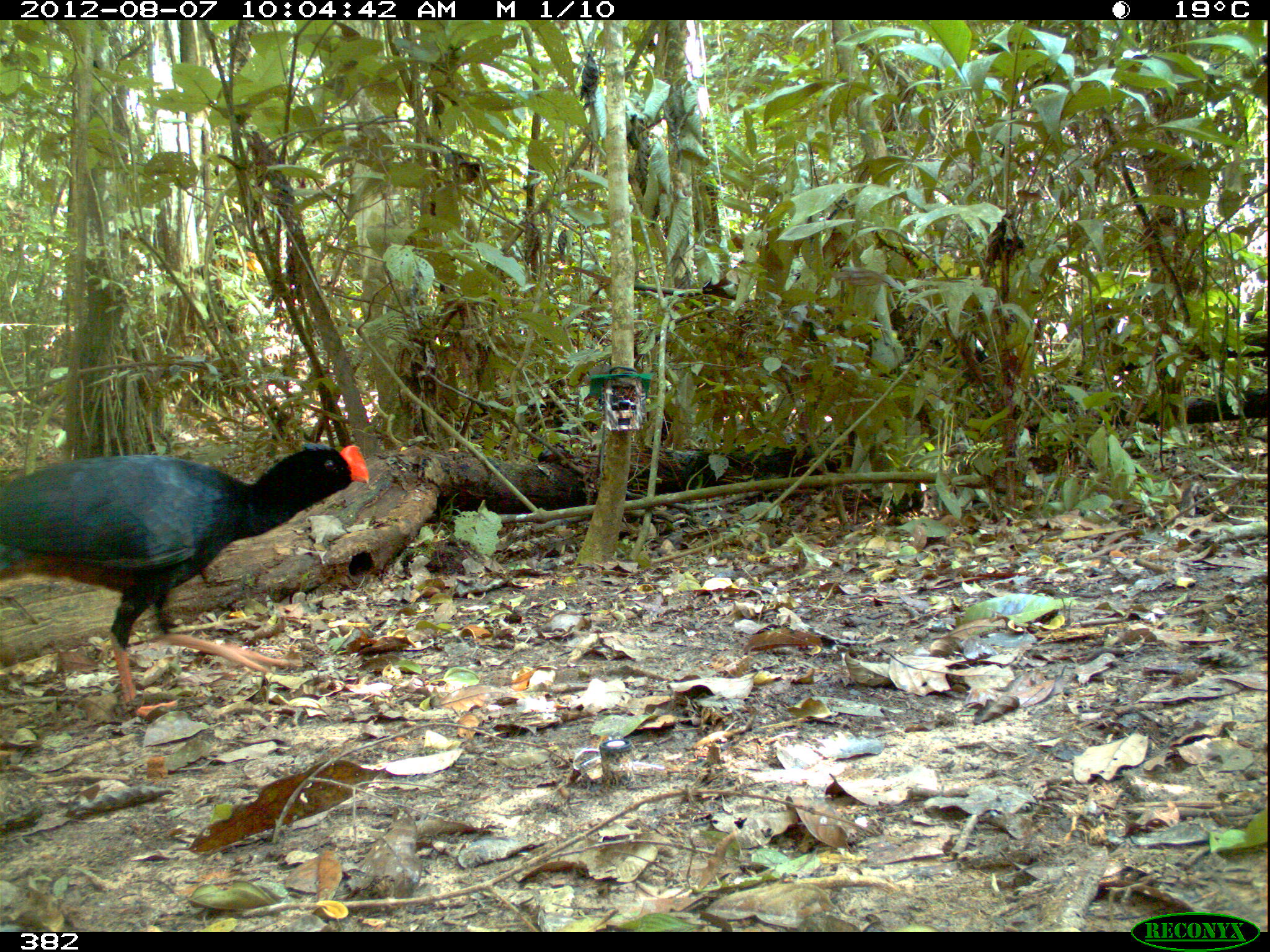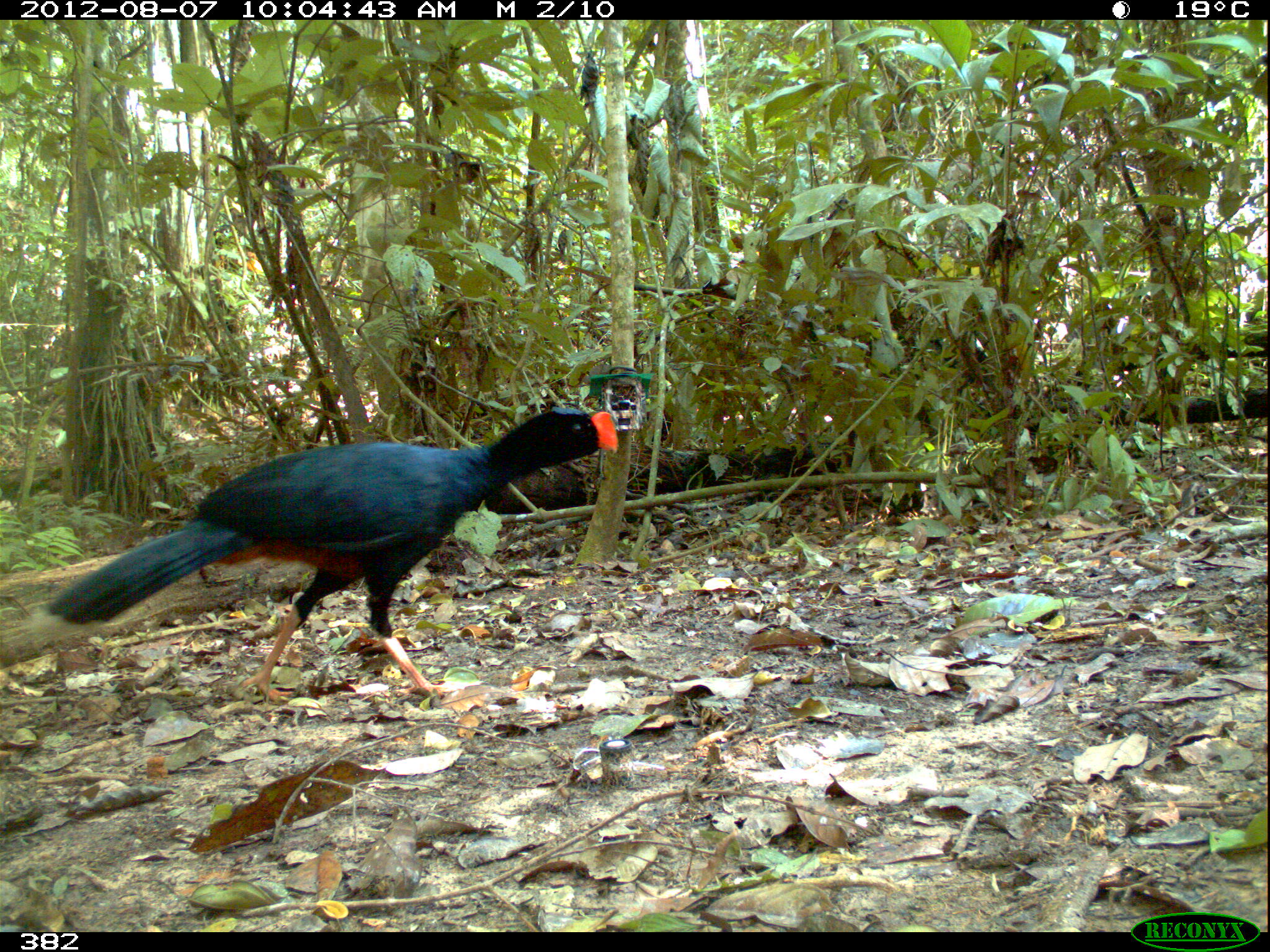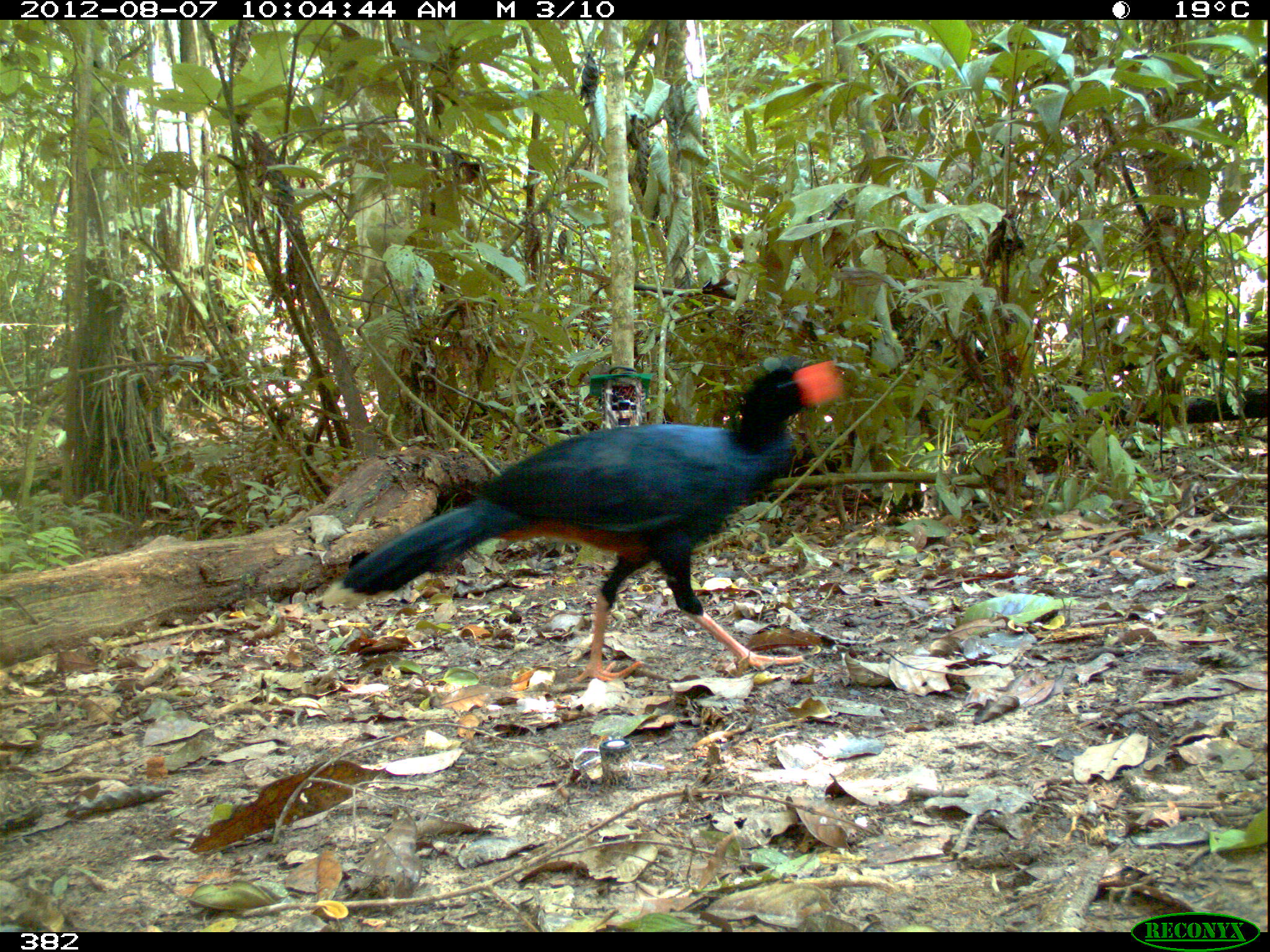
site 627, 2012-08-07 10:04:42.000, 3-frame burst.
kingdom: Animalia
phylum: Chordata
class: Aves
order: Galliformes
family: Cracidae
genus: Mitu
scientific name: Mitu tuberosum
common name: razor-billed curassow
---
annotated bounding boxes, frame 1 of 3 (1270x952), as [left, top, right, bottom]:
mitu tuberosum: [0, 442, 369, 718]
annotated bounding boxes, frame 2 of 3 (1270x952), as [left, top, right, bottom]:
mitu tuberosum: [40, 405, 618, 703]